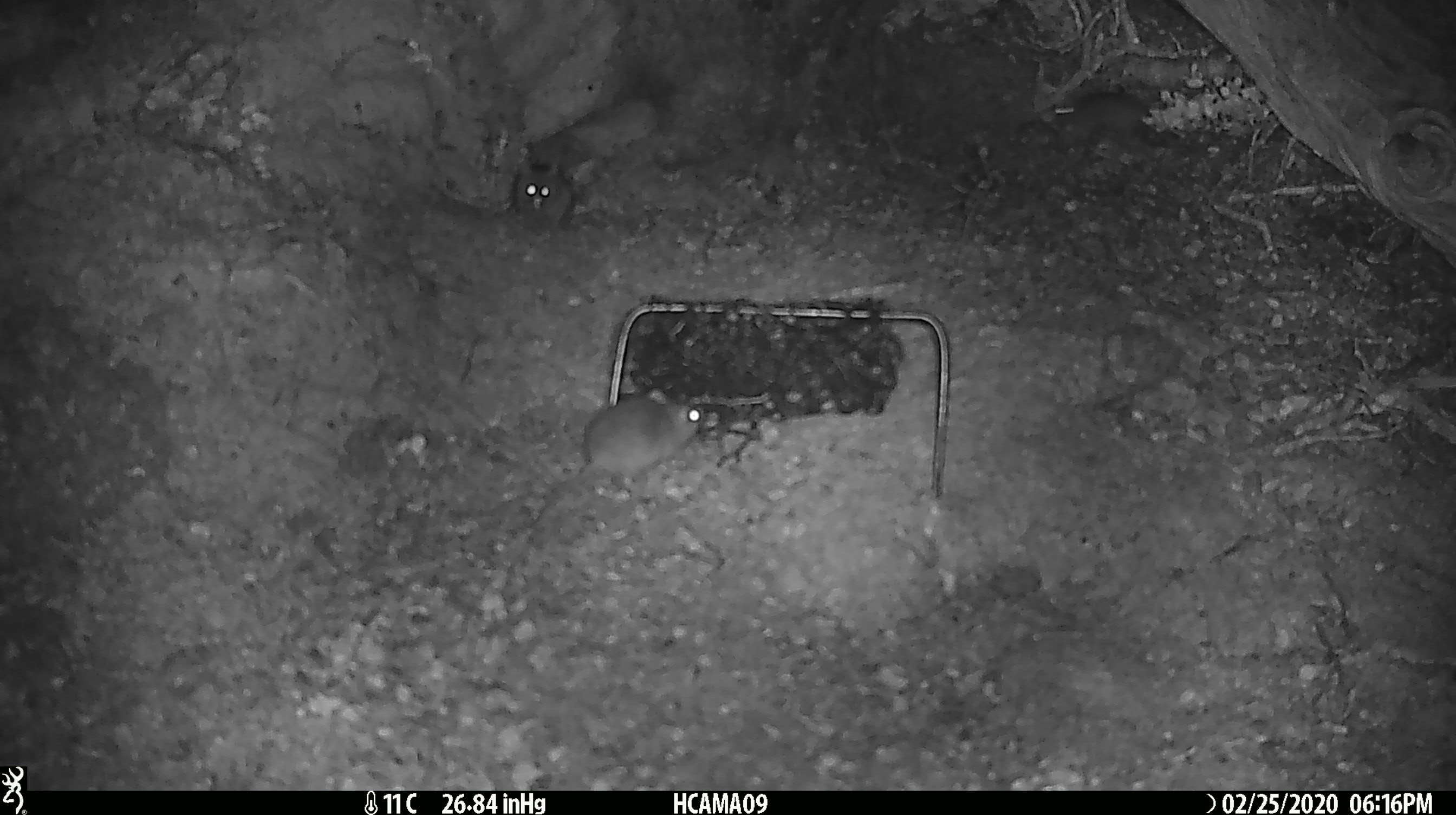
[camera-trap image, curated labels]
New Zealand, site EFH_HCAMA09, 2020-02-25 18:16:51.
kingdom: Animalia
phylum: Chordata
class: Mammalia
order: Rodentia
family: Muridae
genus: Mus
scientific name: Mus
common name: mouse